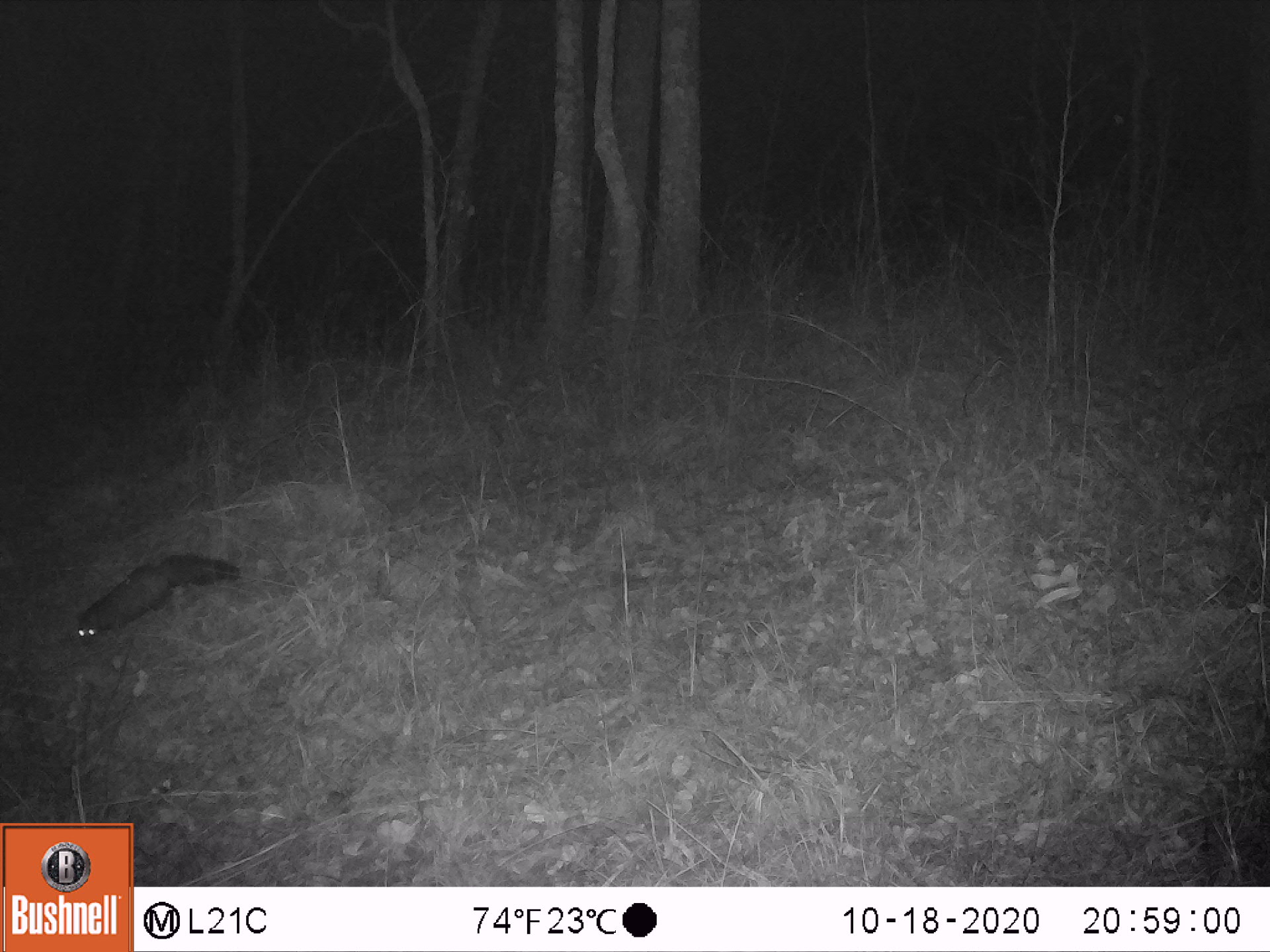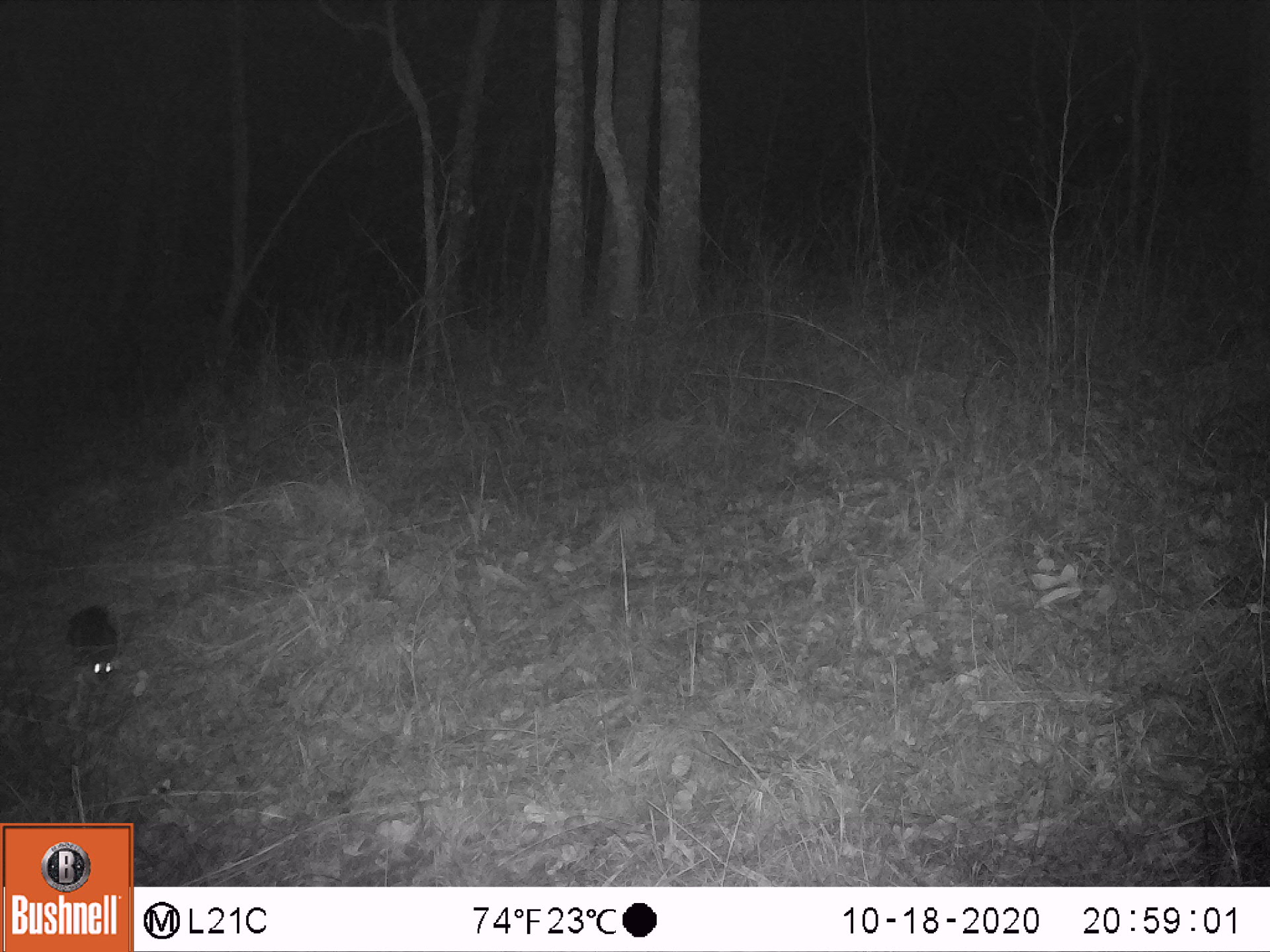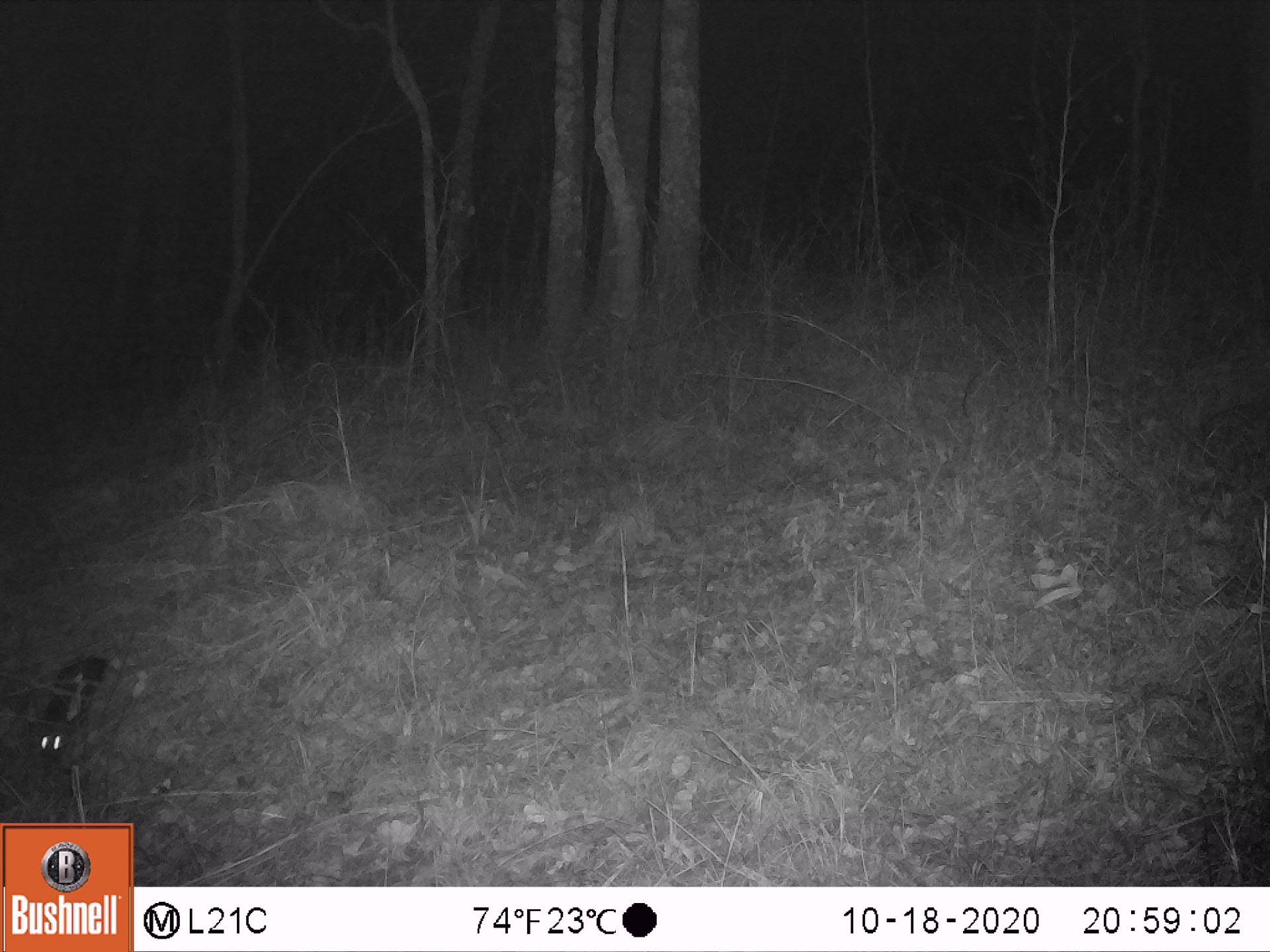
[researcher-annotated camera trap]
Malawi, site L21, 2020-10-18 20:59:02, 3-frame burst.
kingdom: Animalia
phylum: Chordata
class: Mammalia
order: Carnivora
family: Herpestidae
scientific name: Herpestidae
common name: mongoose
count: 1